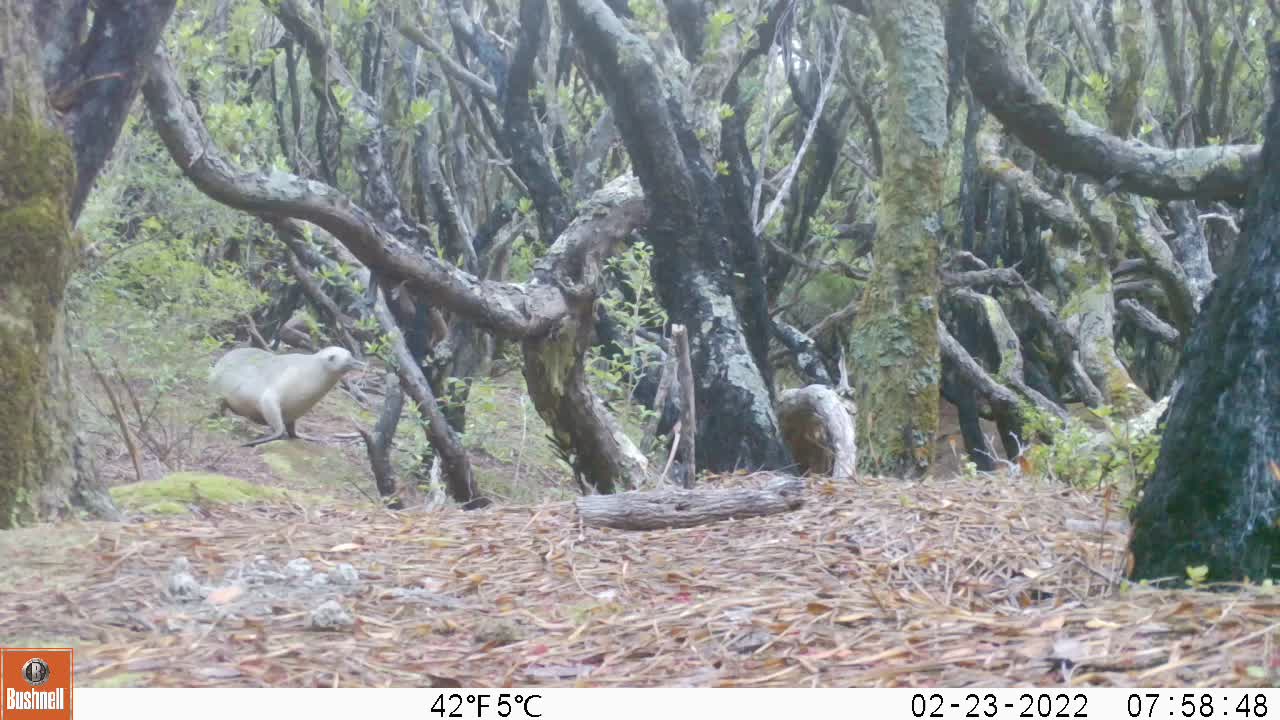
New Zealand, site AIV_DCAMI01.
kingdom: Animalia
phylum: Chordata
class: Mammalia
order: Carnivora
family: Otariidae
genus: Phocarctos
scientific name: Phocarctos hookeri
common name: new zealand sea lion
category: sealion